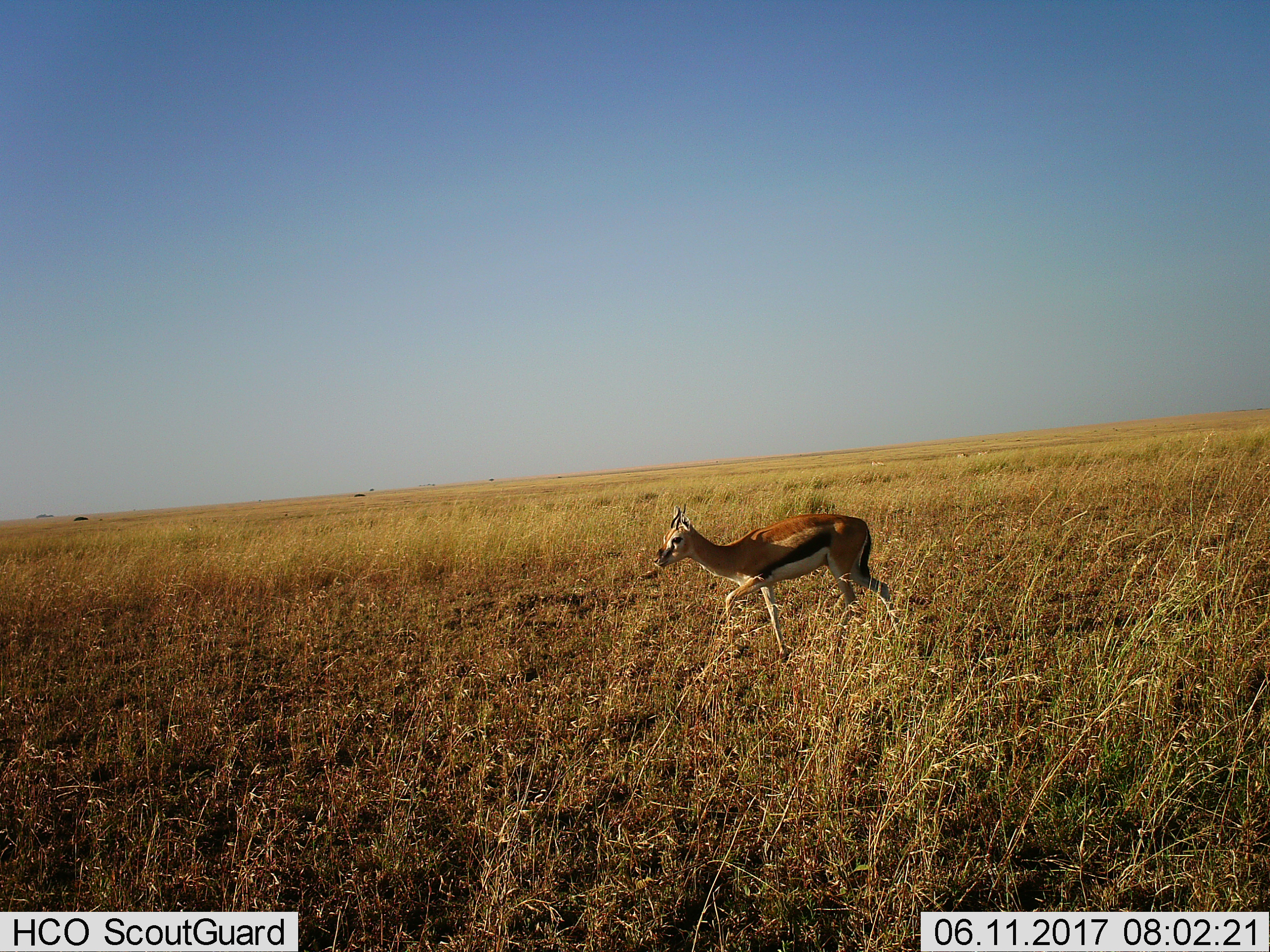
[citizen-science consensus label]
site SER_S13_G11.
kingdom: Animalia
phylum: Chordata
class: Mammalia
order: Artiodactyla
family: Bovidae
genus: Eudorcas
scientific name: Eudorcas thomsonii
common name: thomson's gazelle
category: gazellethomsons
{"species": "gazellethomsons (thomson's gazelle) (Eudorcas thomsonii)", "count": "1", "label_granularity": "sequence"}